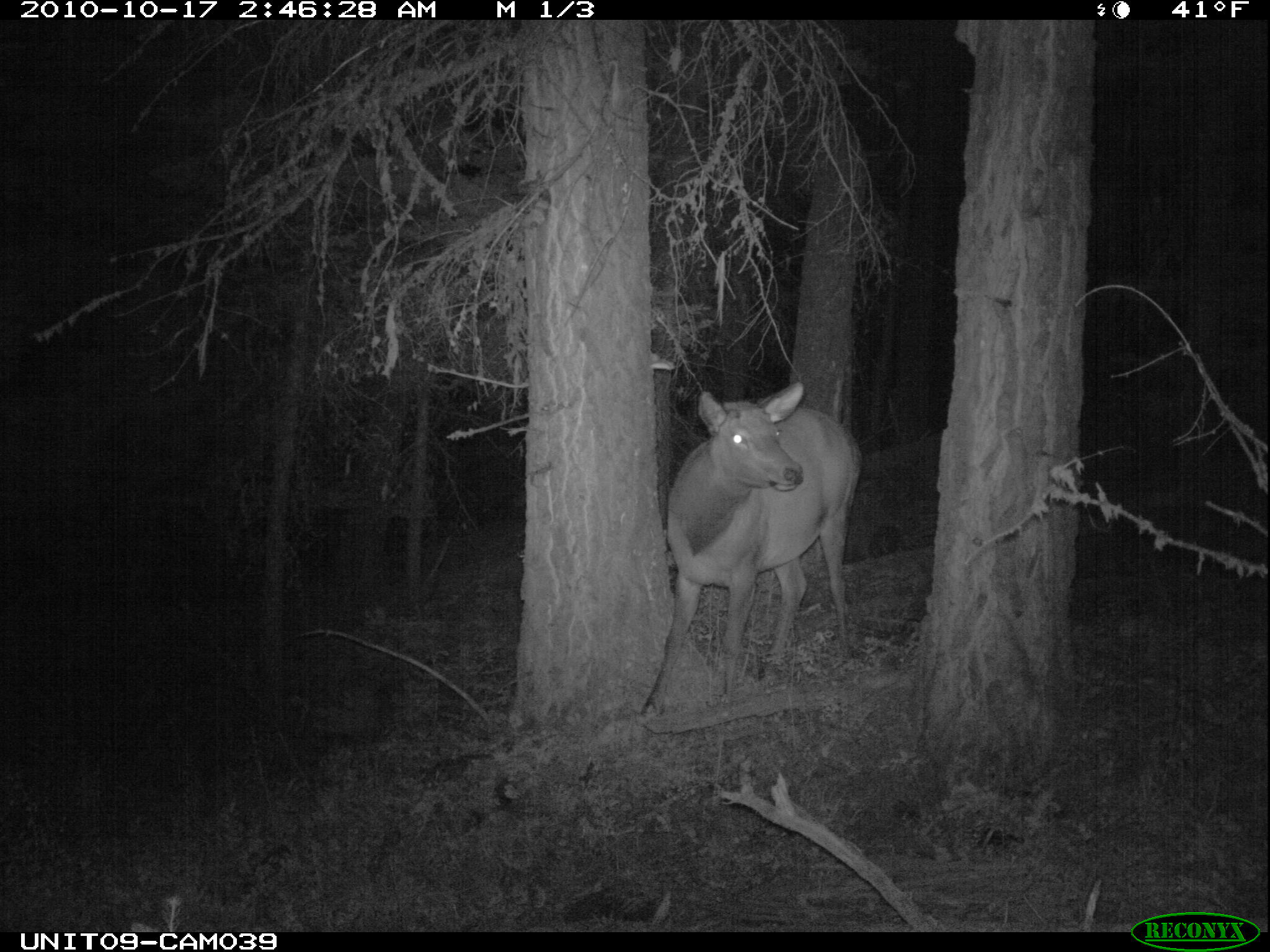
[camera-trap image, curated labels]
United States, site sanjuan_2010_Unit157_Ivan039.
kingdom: Animalia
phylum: Chordata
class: Mammalia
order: Artiodactyla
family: Cervidae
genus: Cervus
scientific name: Cervus elaphus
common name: red deer